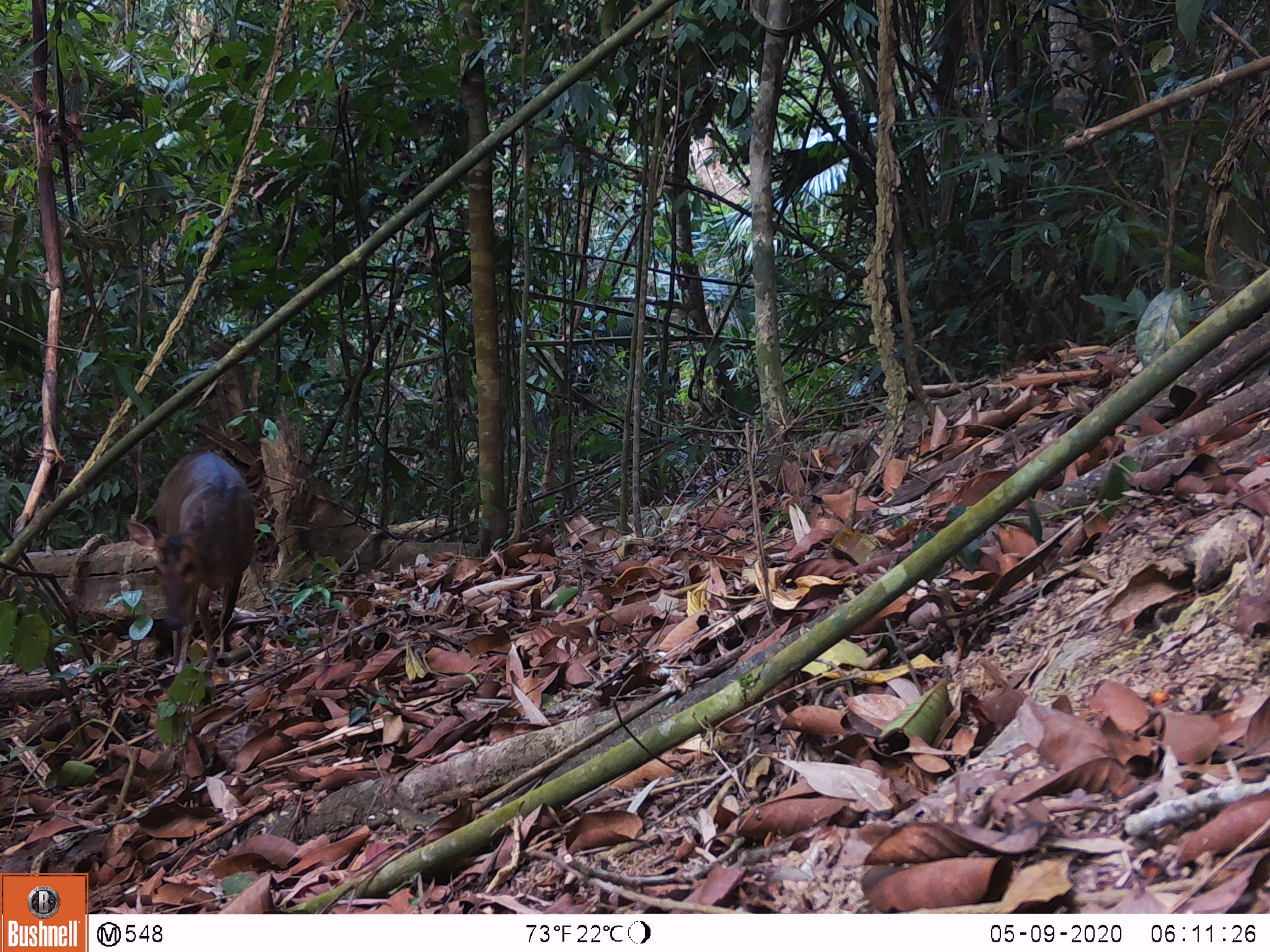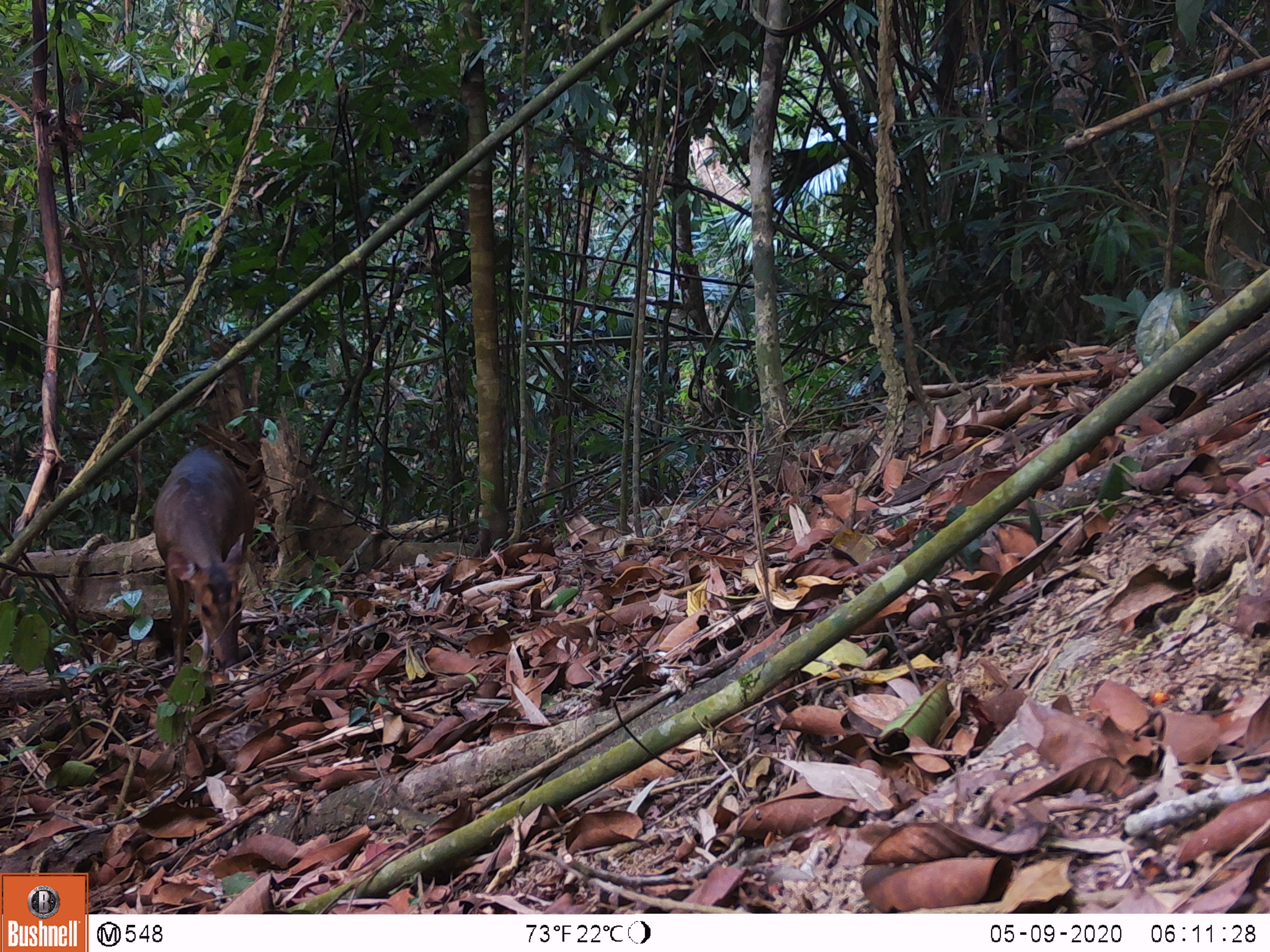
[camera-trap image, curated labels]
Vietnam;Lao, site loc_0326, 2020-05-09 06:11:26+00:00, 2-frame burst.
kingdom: Animalia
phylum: Chordata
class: Mammalia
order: Artiodactyla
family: Cervidae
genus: Muntiacus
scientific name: Muntiacus vuquangensis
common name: large-antlered muntjac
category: large antlered muntjac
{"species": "large antlered muntjac (large-antlered muntjac) (Muntiacus vuquangensis)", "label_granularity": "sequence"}